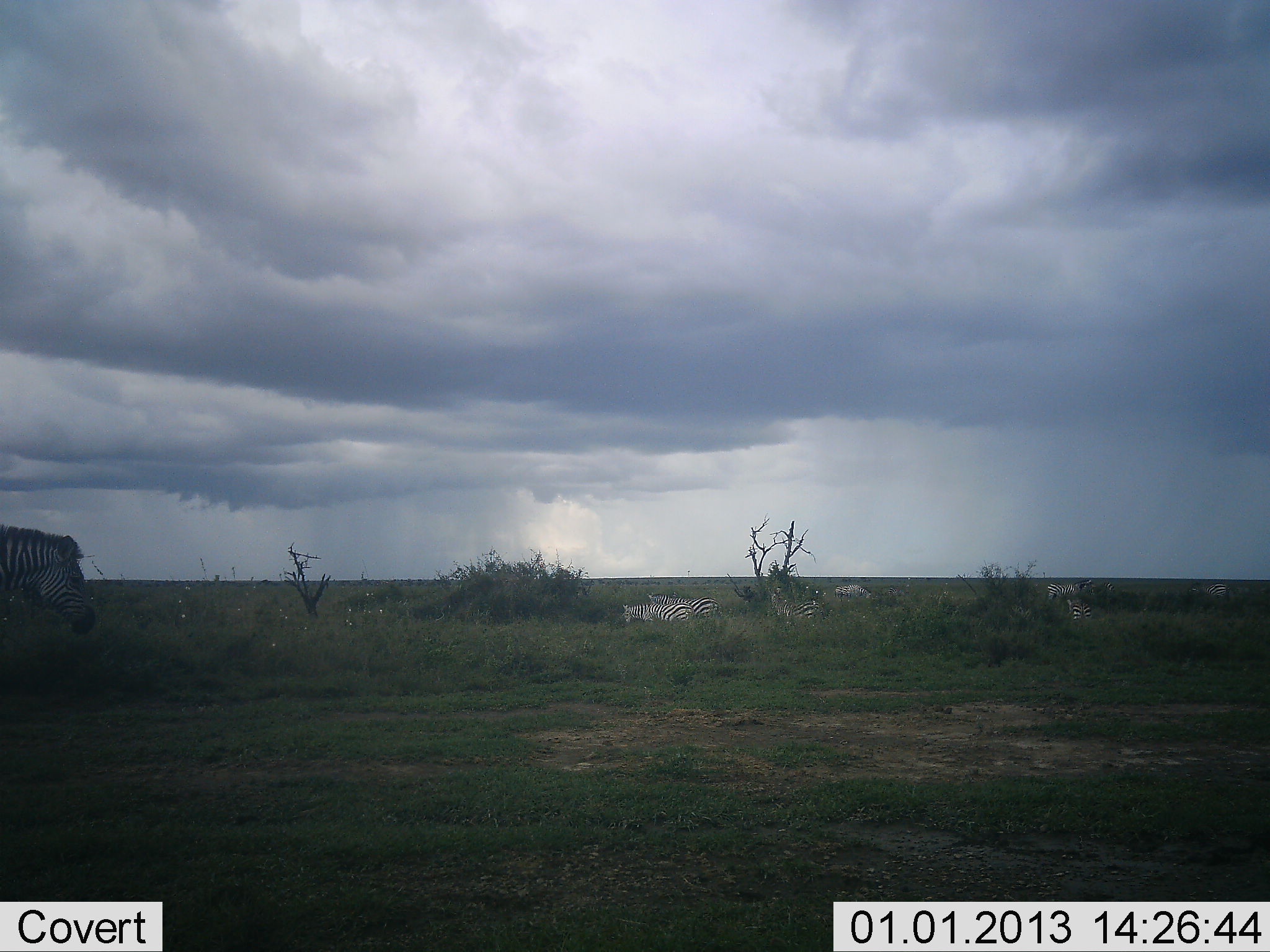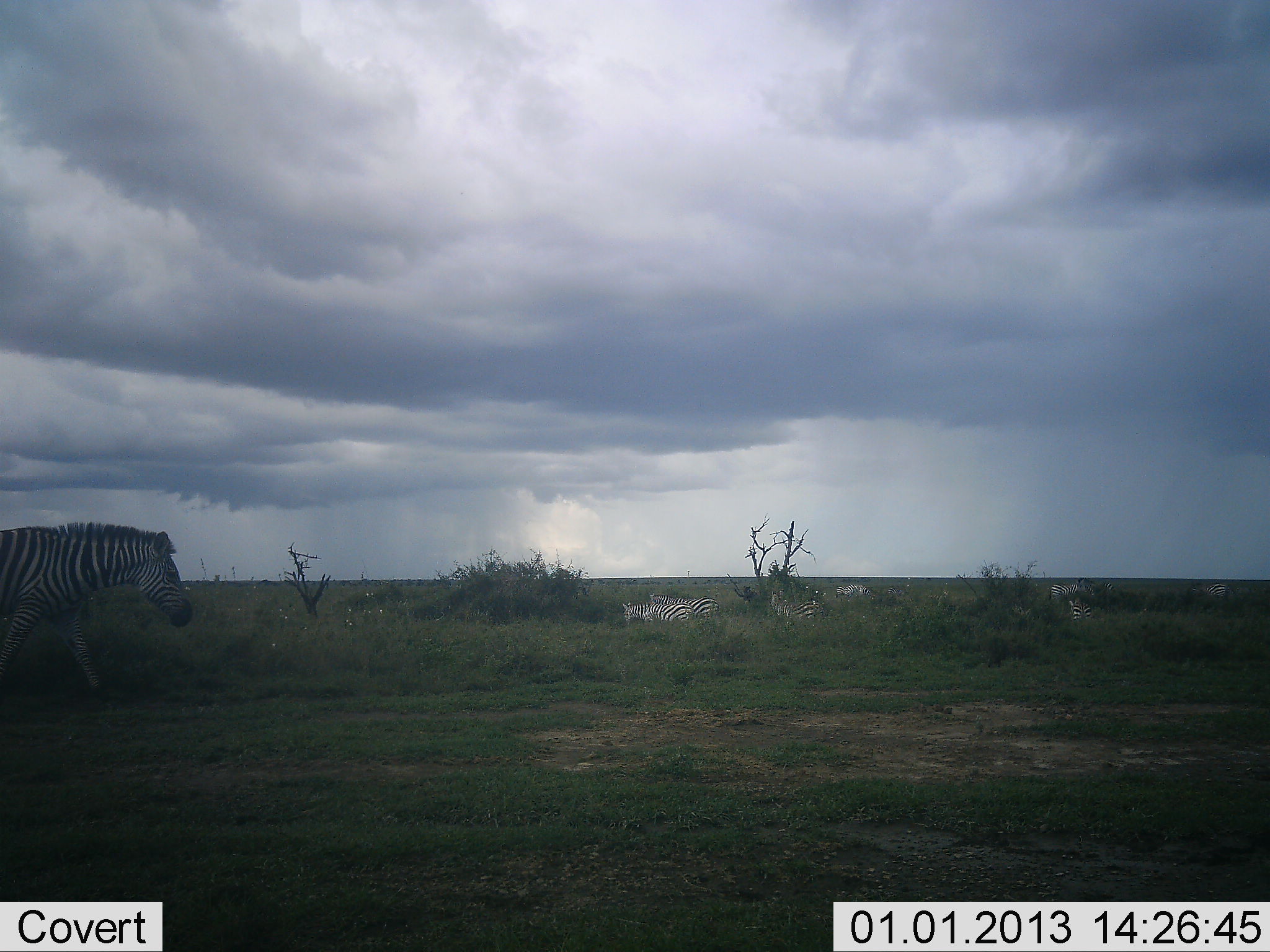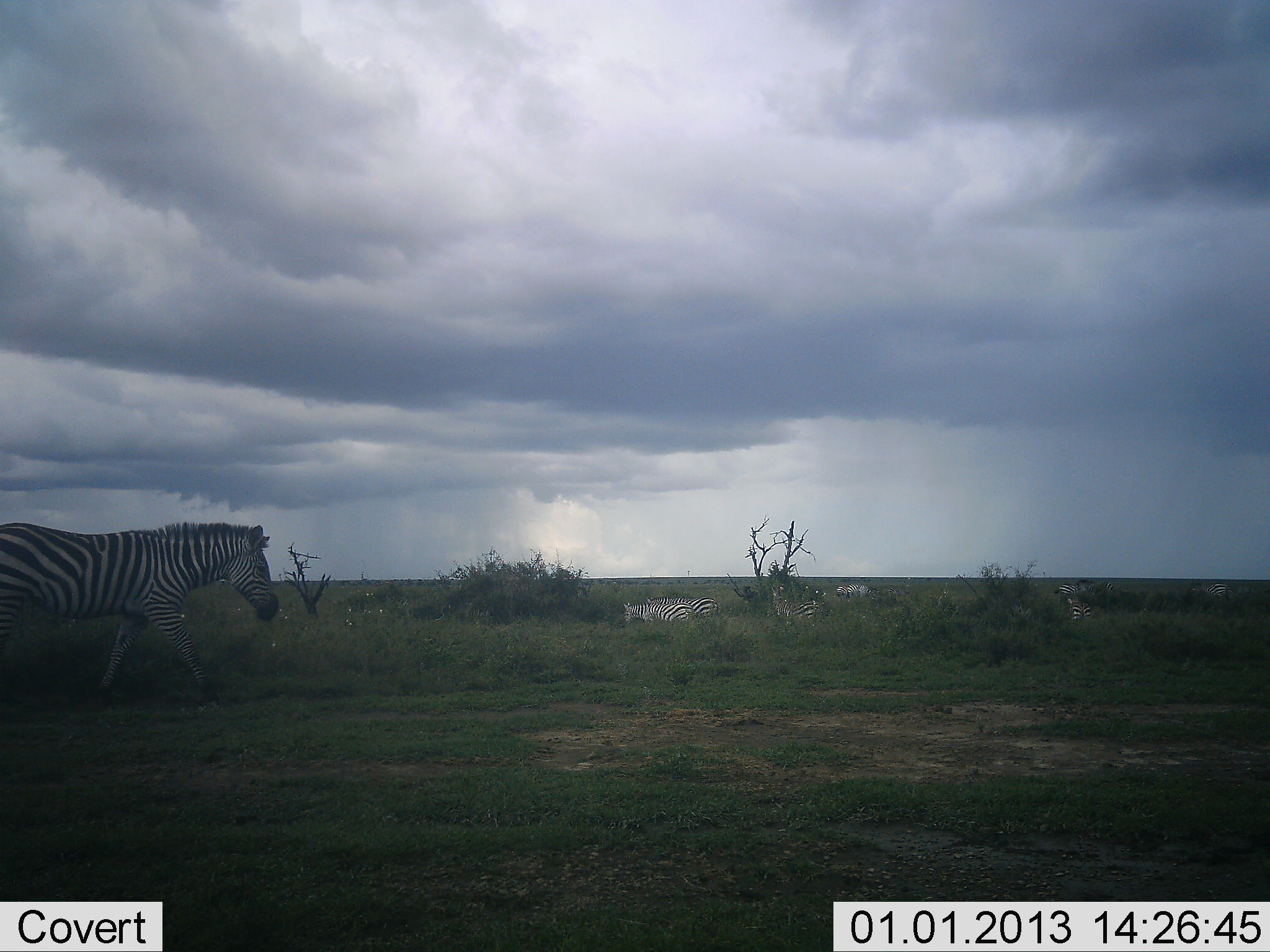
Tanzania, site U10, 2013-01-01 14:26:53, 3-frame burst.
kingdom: Animalia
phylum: Chordata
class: Mammalia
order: Perissodactyla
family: Equidae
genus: Equus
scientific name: Equus quagga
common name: plains zebra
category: zebra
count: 8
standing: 80%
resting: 20%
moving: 100%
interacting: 0%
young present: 0%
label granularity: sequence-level